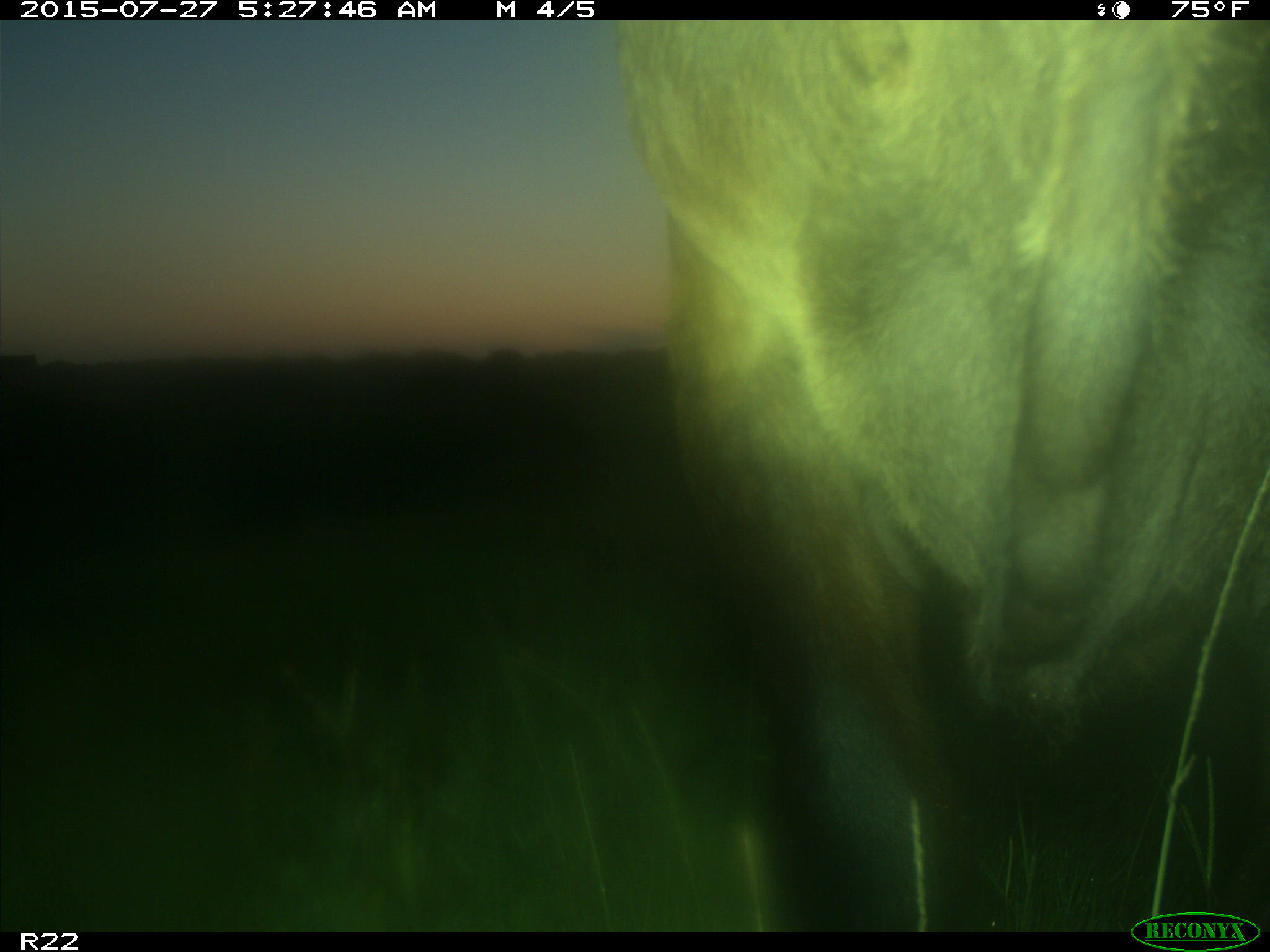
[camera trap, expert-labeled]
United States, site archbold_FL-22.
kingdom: Animalia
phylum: Chordata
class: Mammalia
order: Artiodactyla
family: Bovidae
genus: Bos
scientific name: Bos taurus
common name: domestic cow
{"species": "Bos taurus (domestic cow)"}